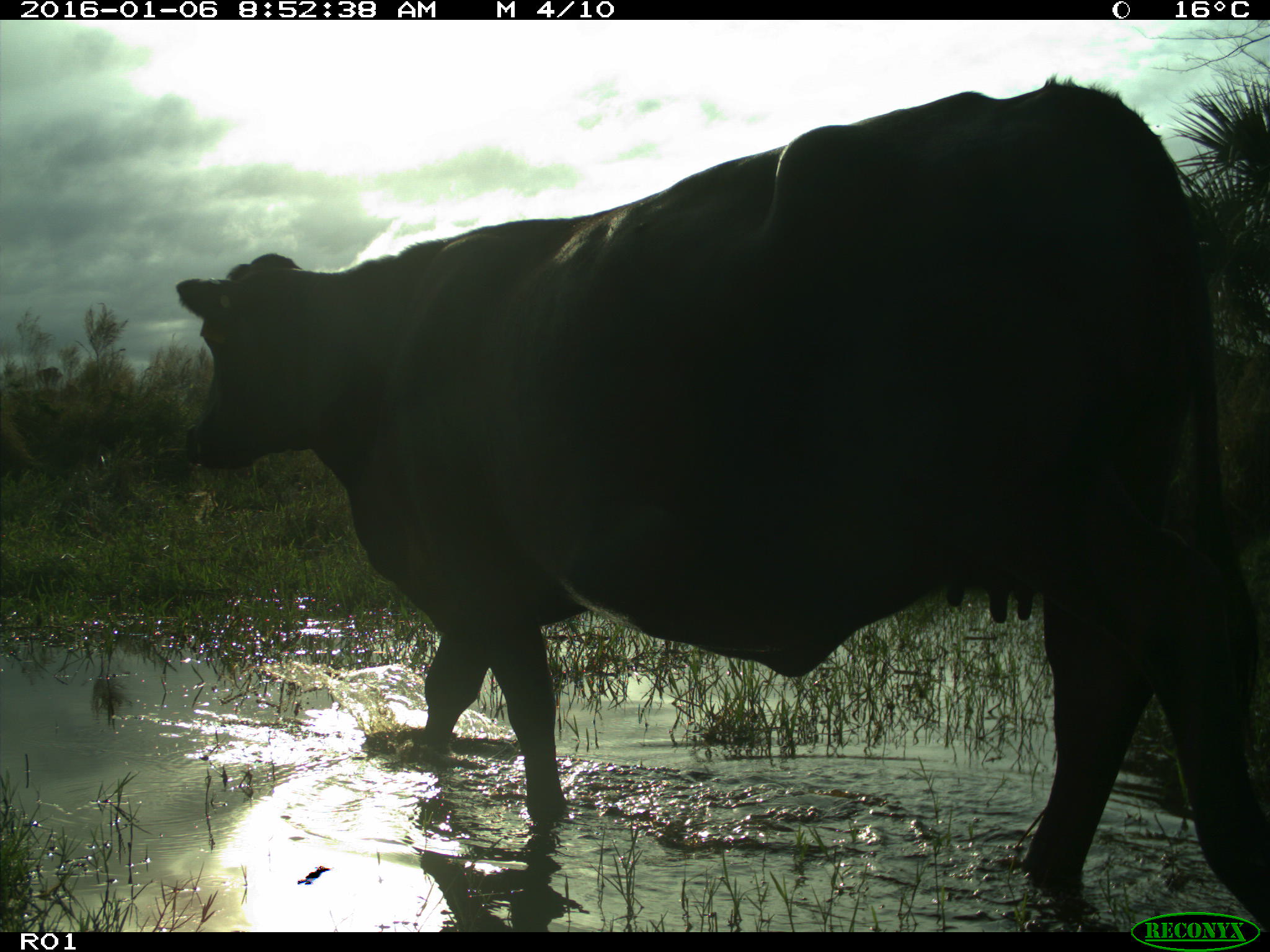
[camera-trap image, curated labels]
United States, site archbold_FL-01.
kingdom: Animalia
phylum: Chordata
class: Mammalia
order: Artiodactyla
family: Bovidae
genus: Bos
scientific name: Bos taurus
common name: domestic cow